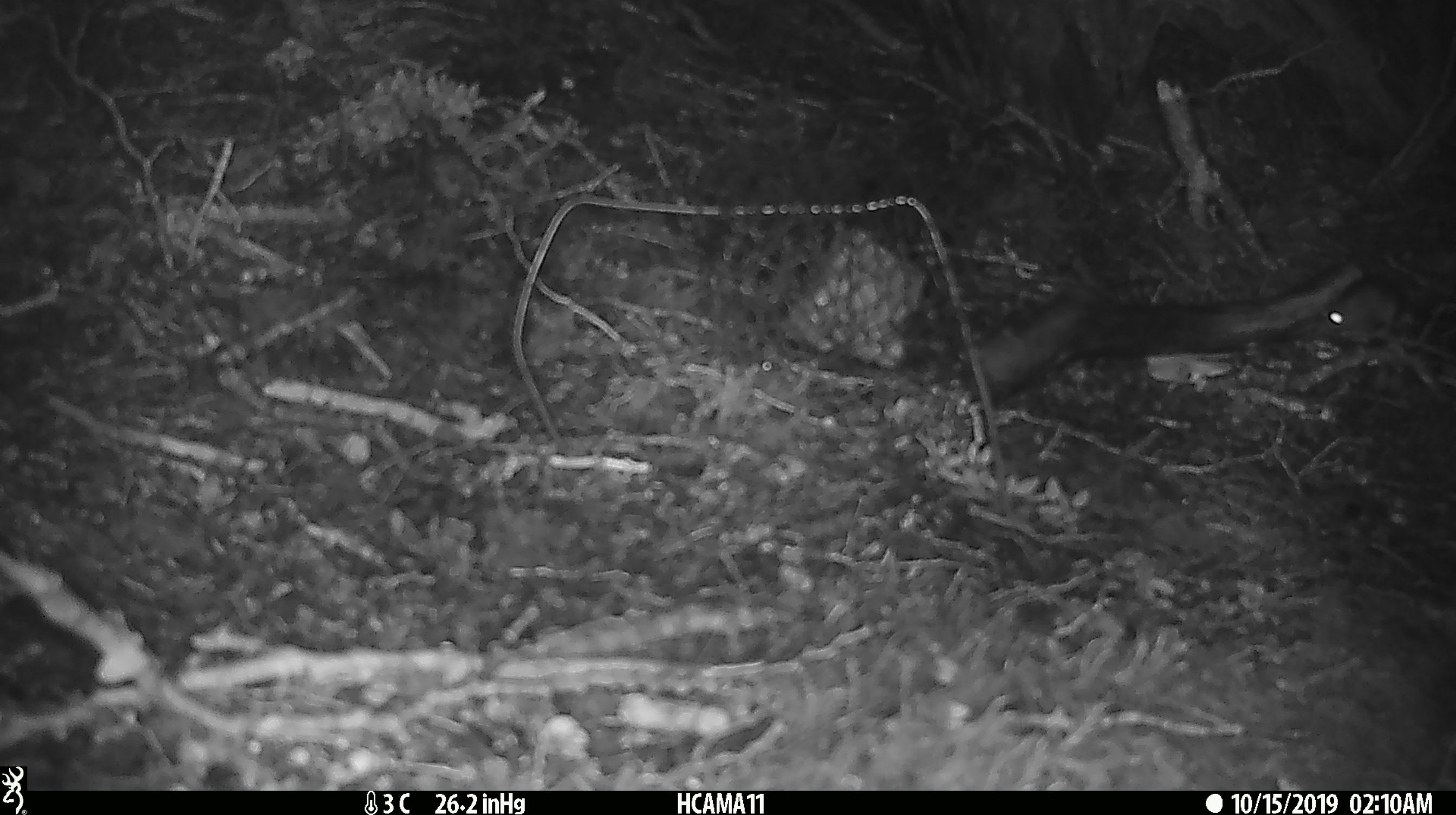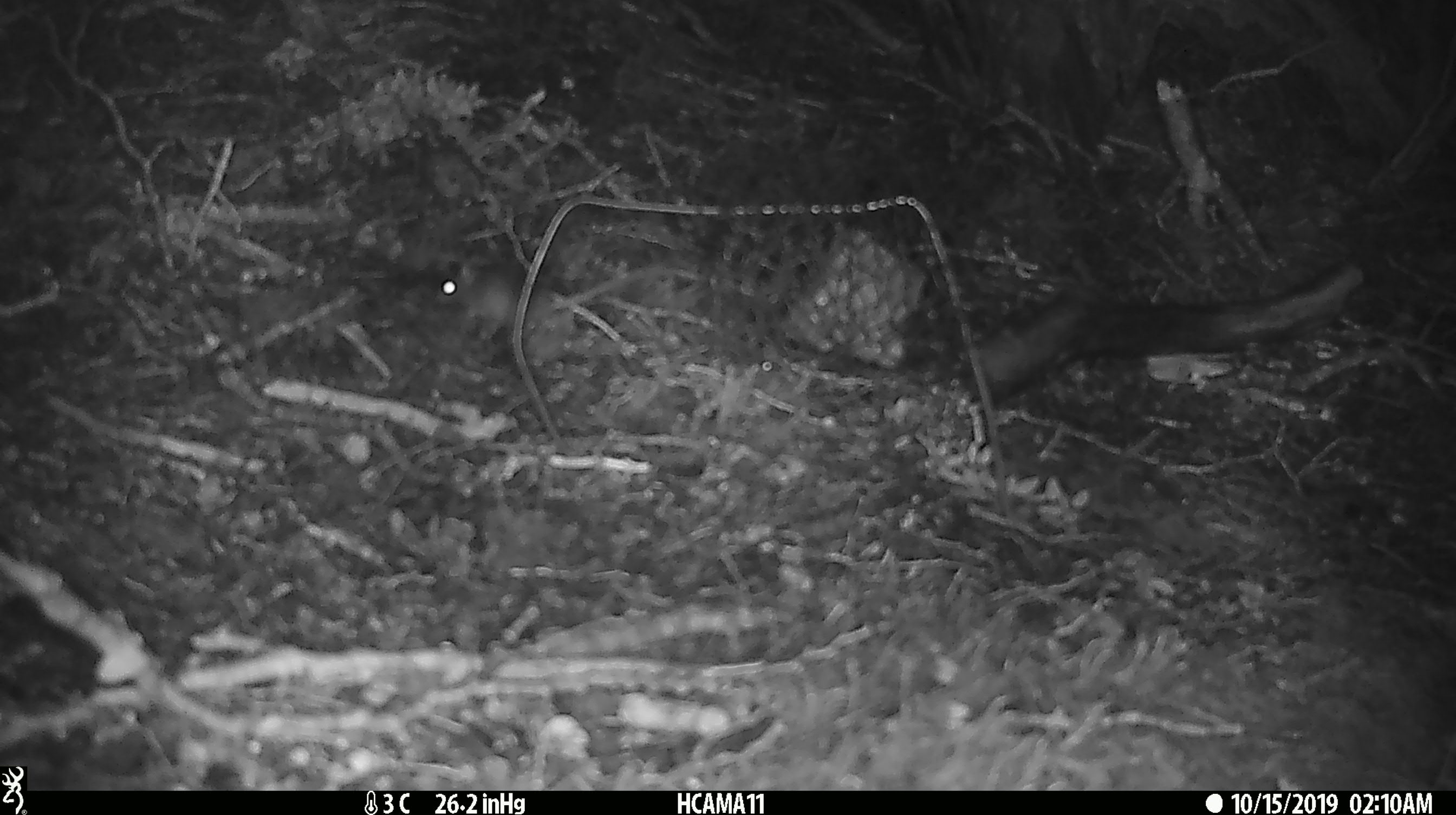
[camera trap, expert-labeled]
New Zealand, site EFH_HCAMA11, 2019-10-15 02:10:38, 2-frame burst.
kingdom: Animalia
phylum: Chordata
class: Mammalia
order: Rodentia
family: Muridae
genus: Mus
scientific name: Mus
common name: mouse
Mouse (Mus).